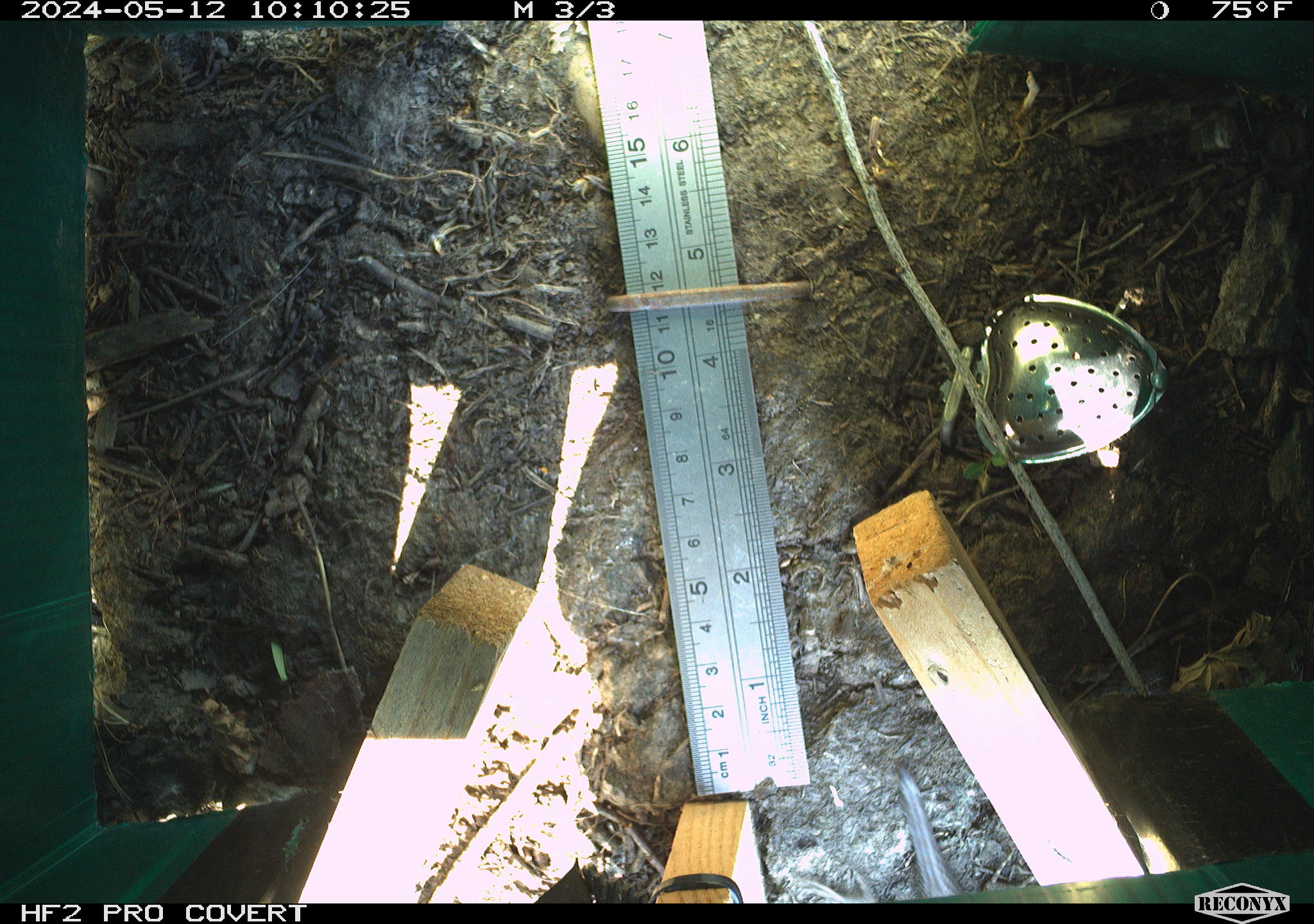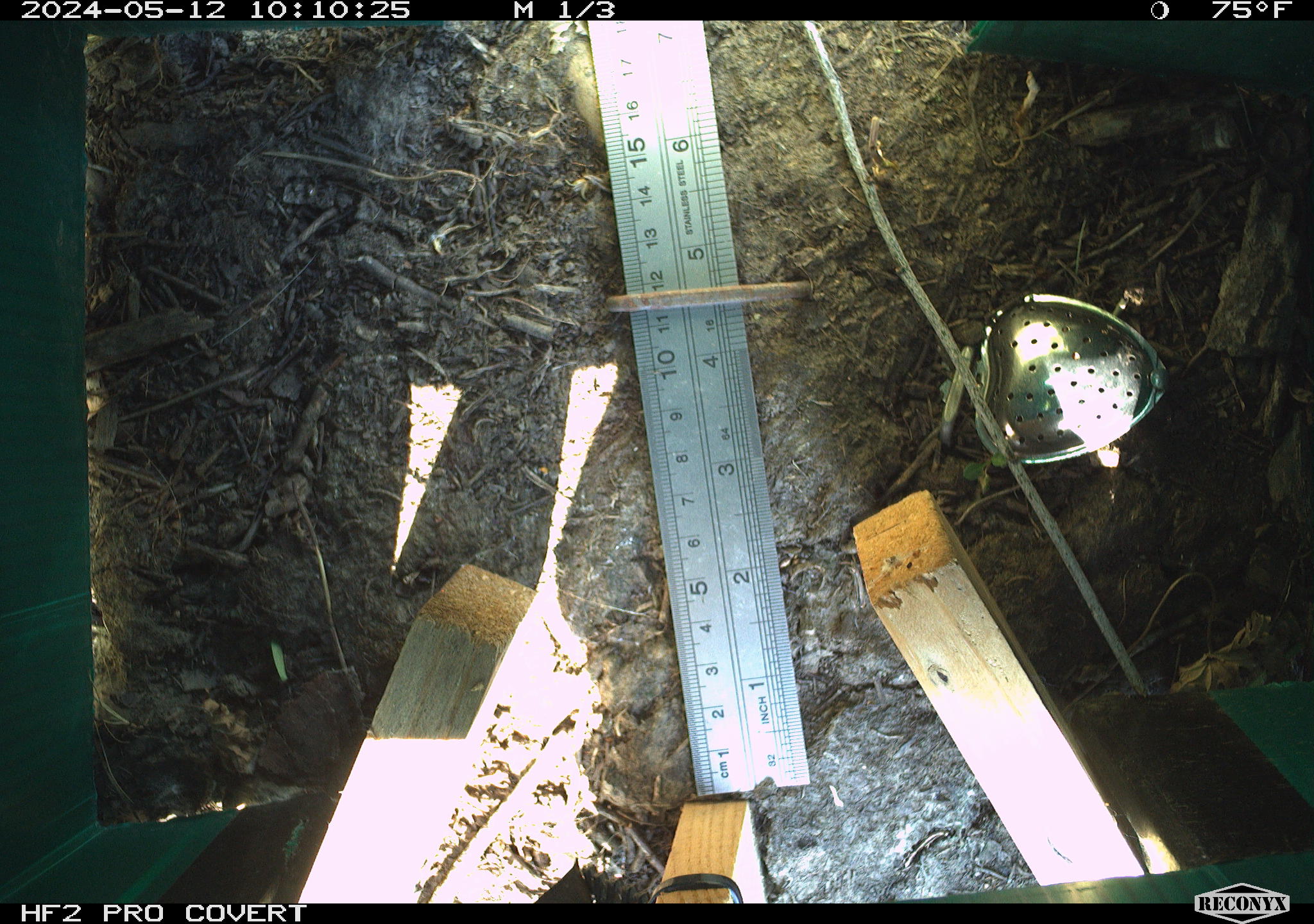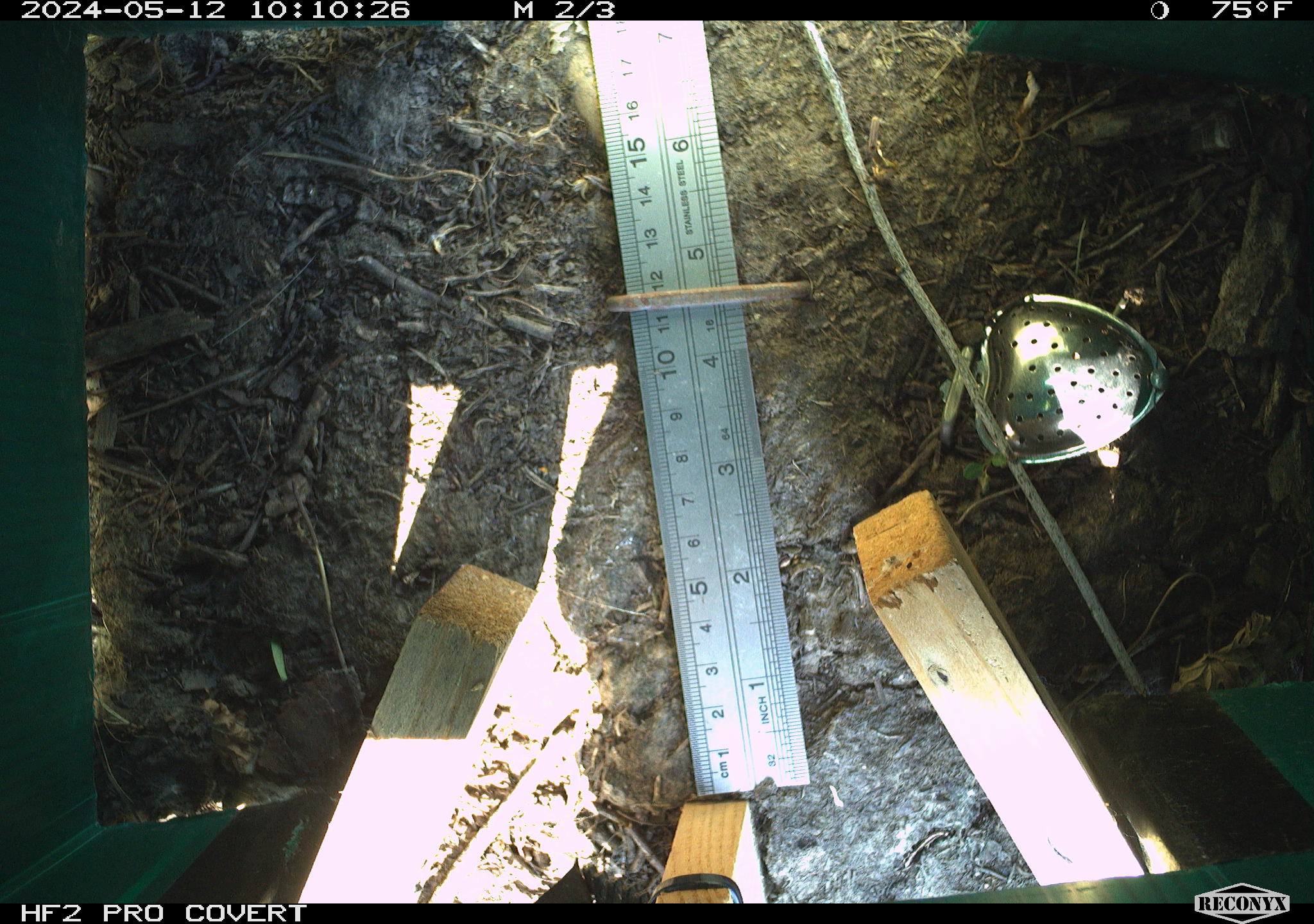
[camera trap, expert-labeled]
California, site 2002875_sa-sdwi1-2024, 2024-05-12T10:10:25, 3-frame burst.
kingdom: Animalia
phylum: Chordata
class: Reptilia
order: Squamata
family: Phrynosomatidae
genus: Sceloporus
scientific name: Sceloporus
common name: spiny lizards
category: sceloporus species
Sceloporus species (spiny lizards) (Sceloporus).